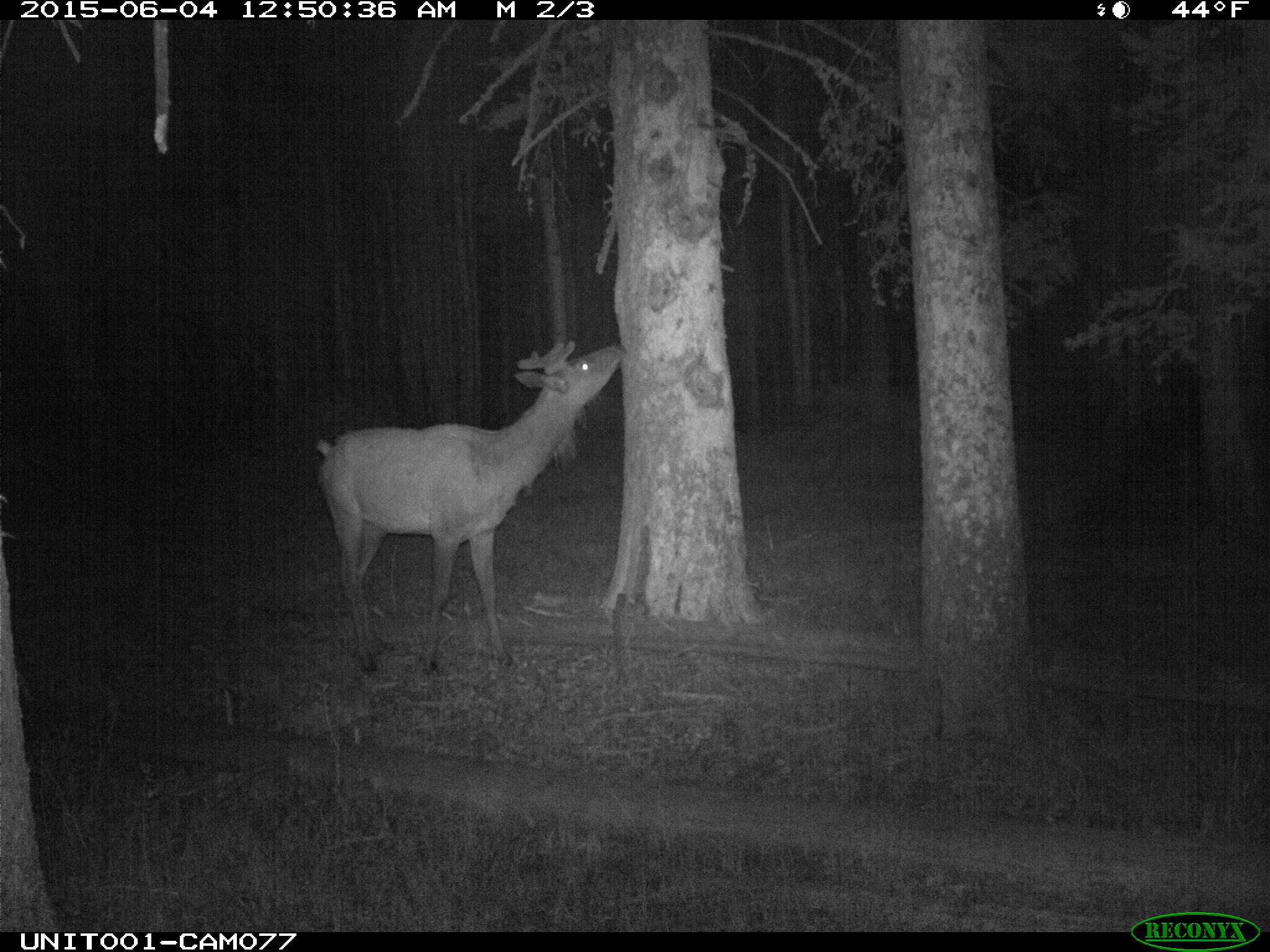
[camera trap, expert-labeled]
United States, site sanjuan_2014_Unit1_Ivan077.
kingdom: Animalia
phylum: Chordata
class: Mammalia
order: Artiodactyla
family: Cervidae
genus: Cervus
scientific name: Cervus elaphus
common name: red deer